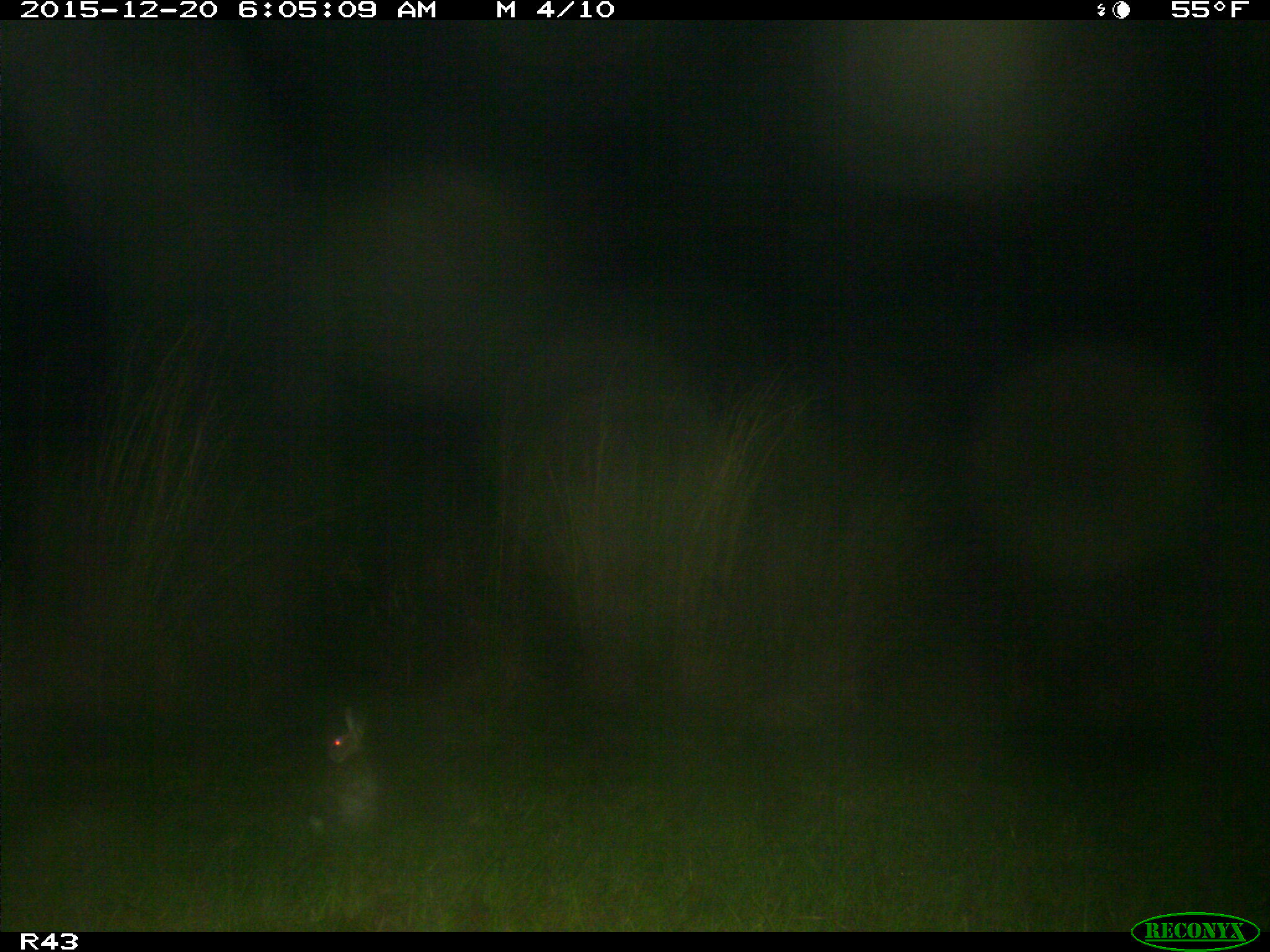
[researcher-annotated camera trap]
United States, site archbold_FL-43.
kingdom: Animalia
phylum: Chordata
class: Mammalia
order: Lagomorpha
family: Leporidae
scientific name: Leporidae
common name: rabbits and hares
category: unidentified rabbit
Unidentified rabbit (rabbits and hares) (Leporidae).